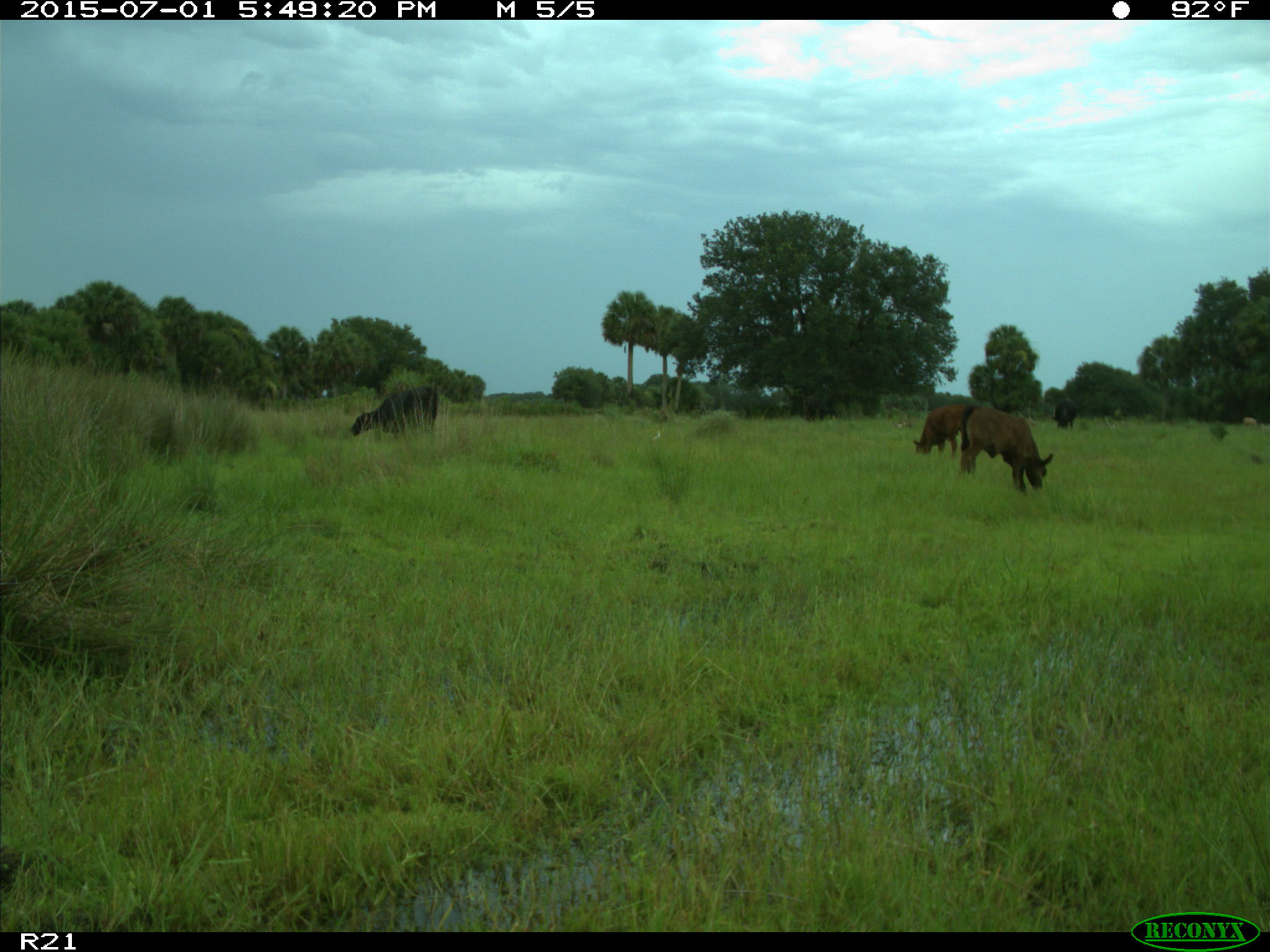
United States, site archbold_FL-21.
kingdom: Animalia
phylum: Chordata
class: Mammalia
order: Artiodactyla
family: Bovidae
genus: Bos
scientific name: Bos taurus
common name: domestic cow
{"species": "Bos taurus (domestic cow)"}